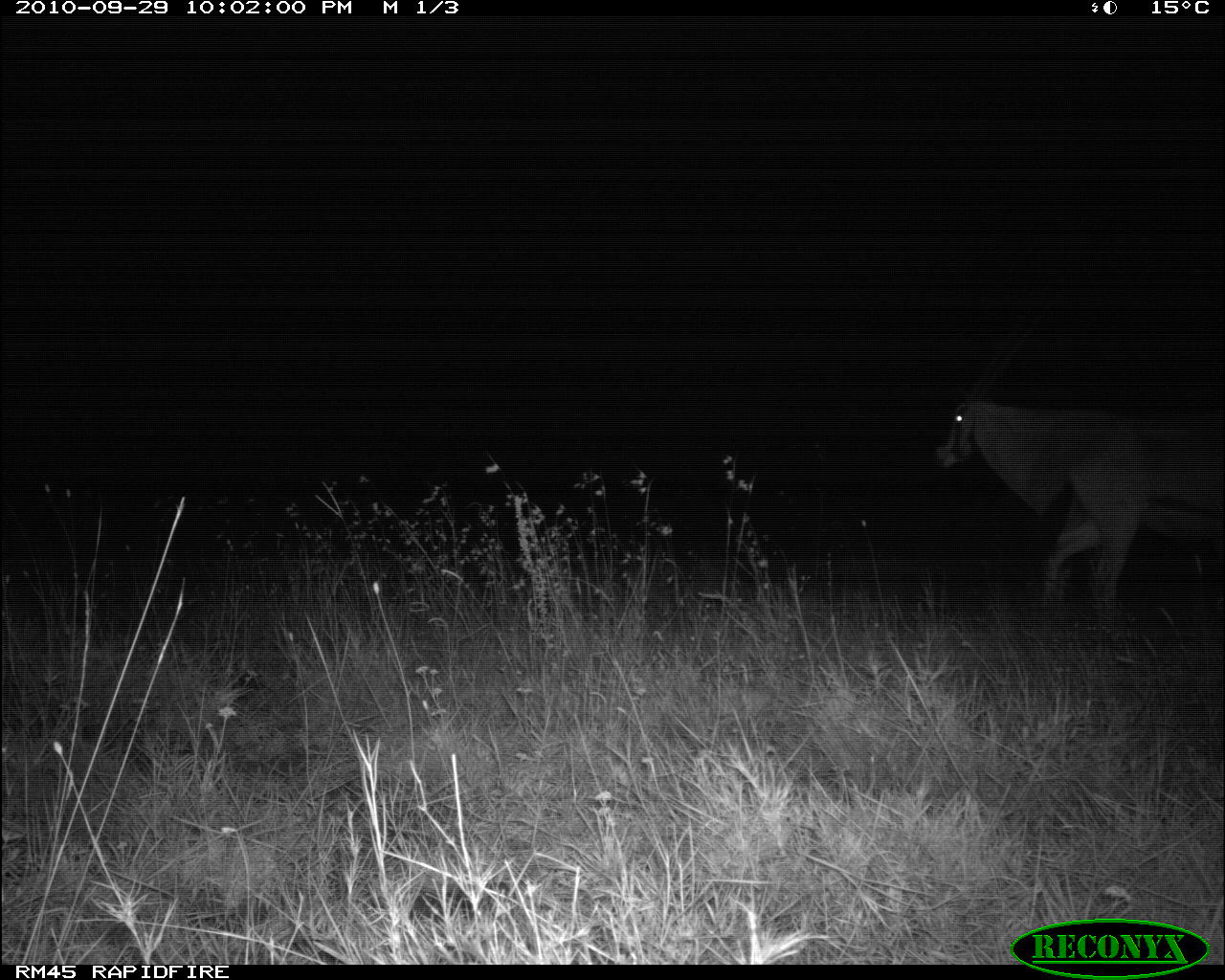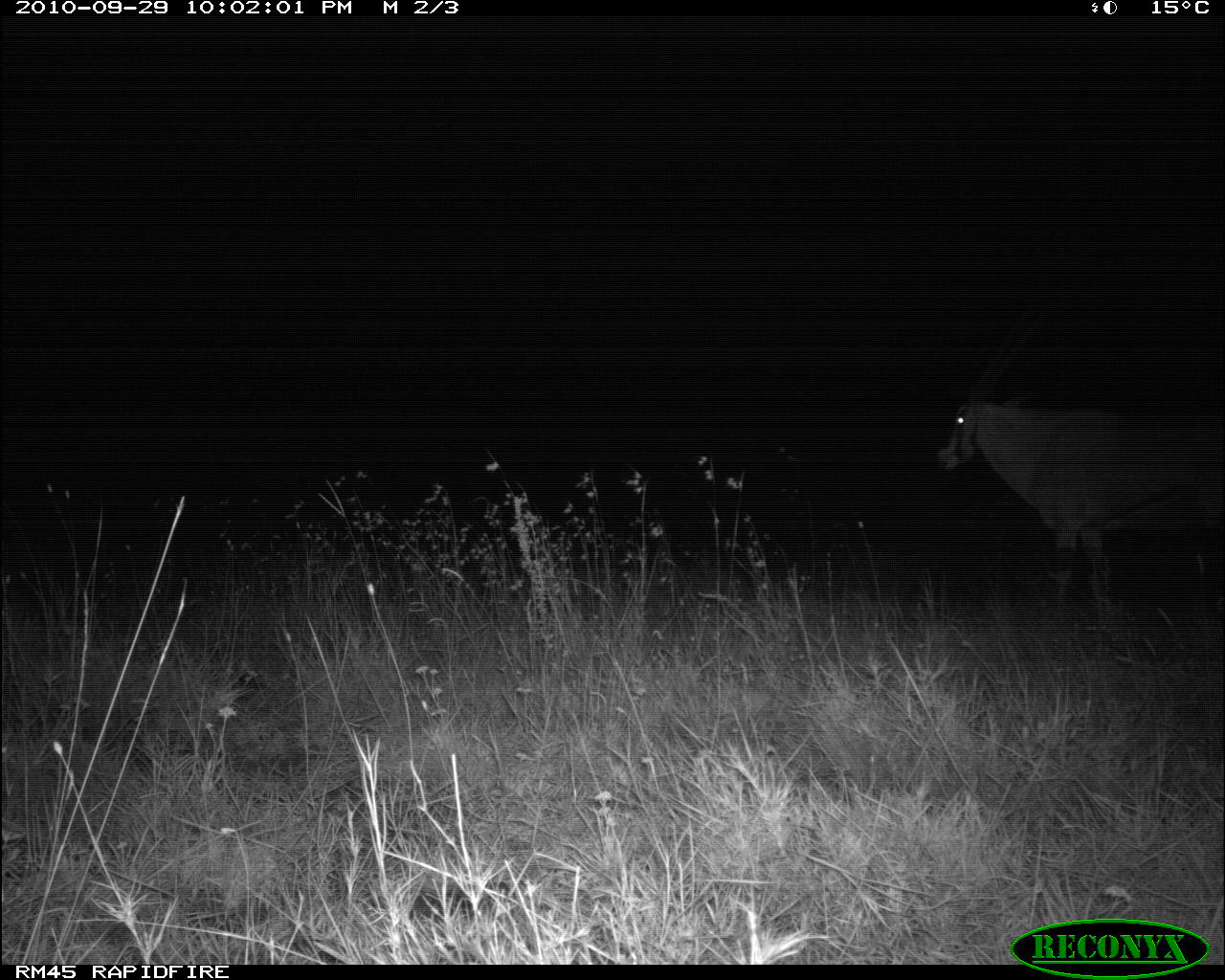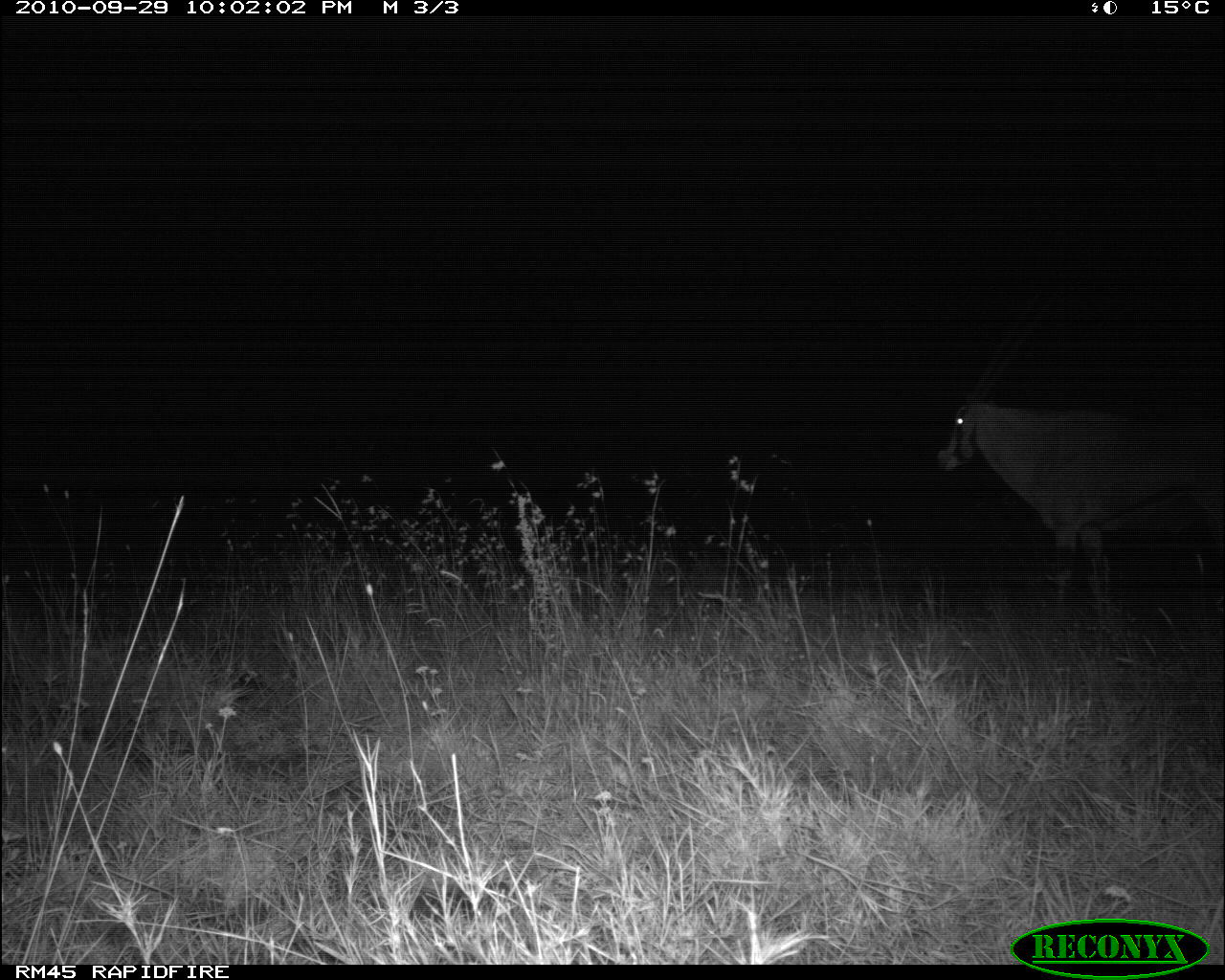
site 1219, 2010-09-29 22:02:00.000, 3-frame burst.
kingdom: Animalia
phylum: Chordata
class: Mammalia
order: Artiodactyla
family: Bovidae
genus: Oryx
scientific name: Oryx beisa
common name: east african oryx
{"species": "Oryx beisa (east african oryx)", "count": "1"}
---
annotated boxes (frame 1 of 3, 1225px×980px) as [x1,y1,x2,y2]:
oryx beisa: [932,294,1224,612]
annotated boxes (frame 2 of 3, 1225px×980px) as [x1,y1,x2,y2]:
oryx beisa: [939,292,1223,626]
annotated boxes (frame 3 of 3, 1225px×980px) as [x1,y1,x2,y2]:
oryx beisa: [939,297,1225,607]